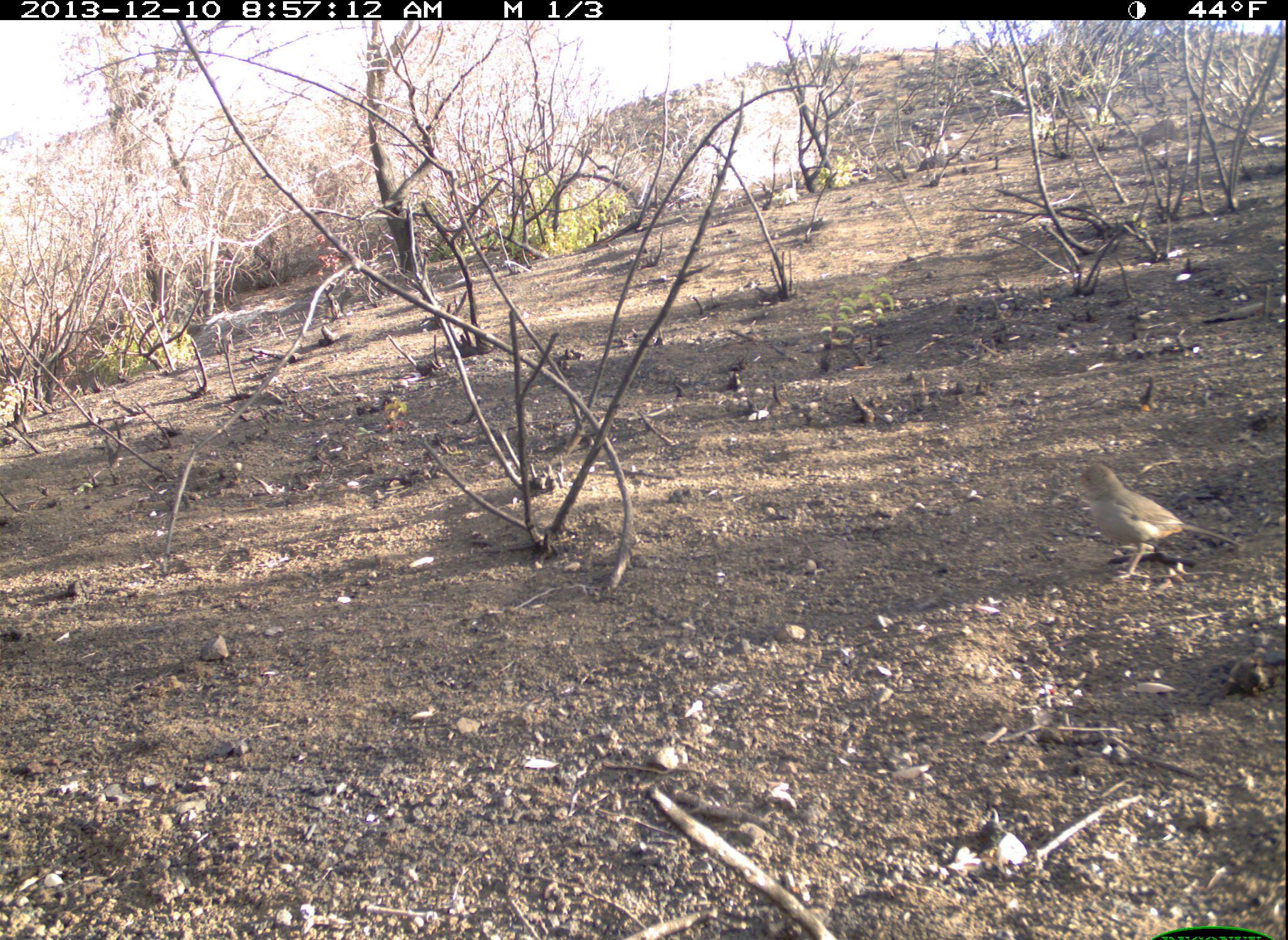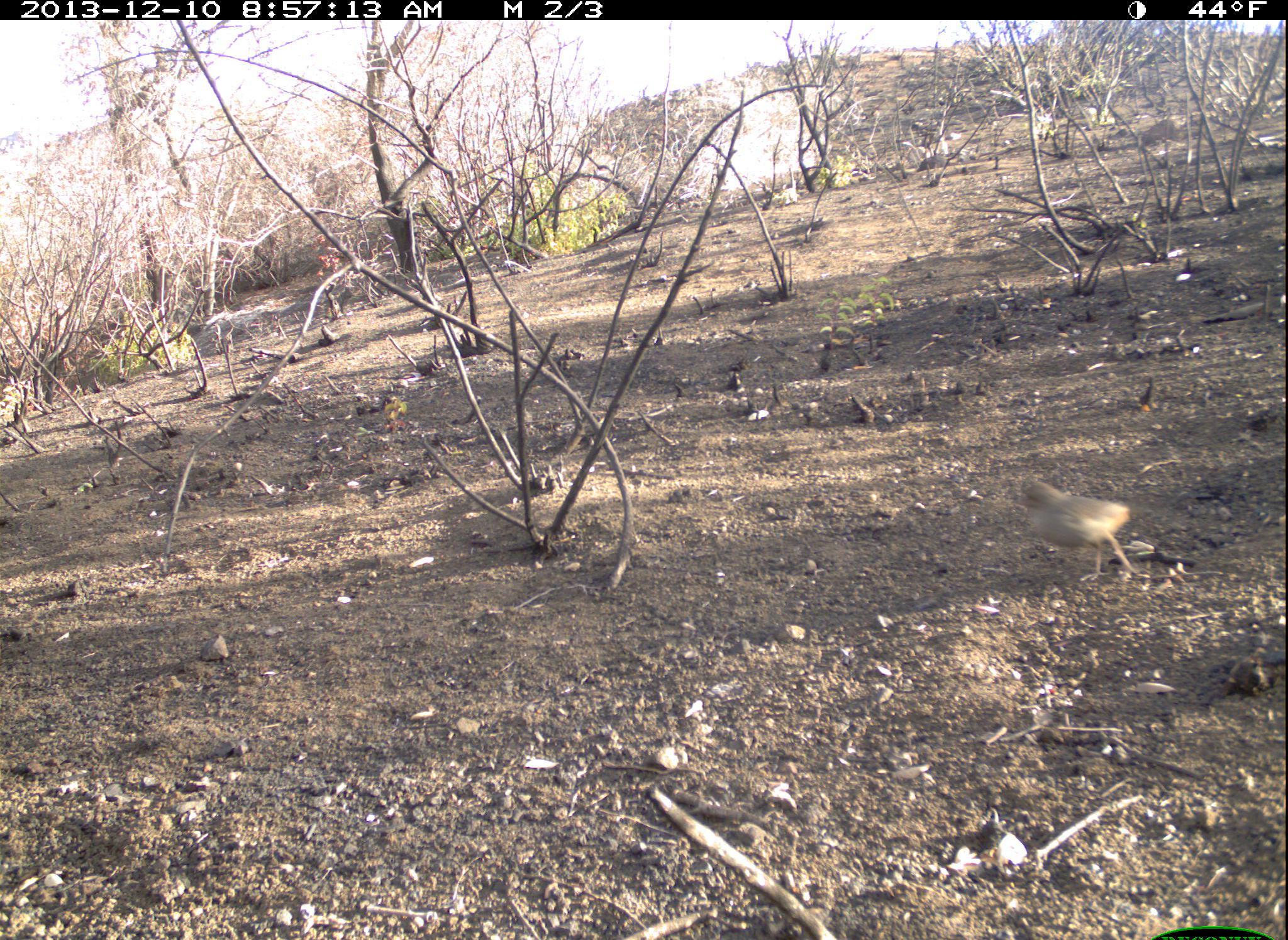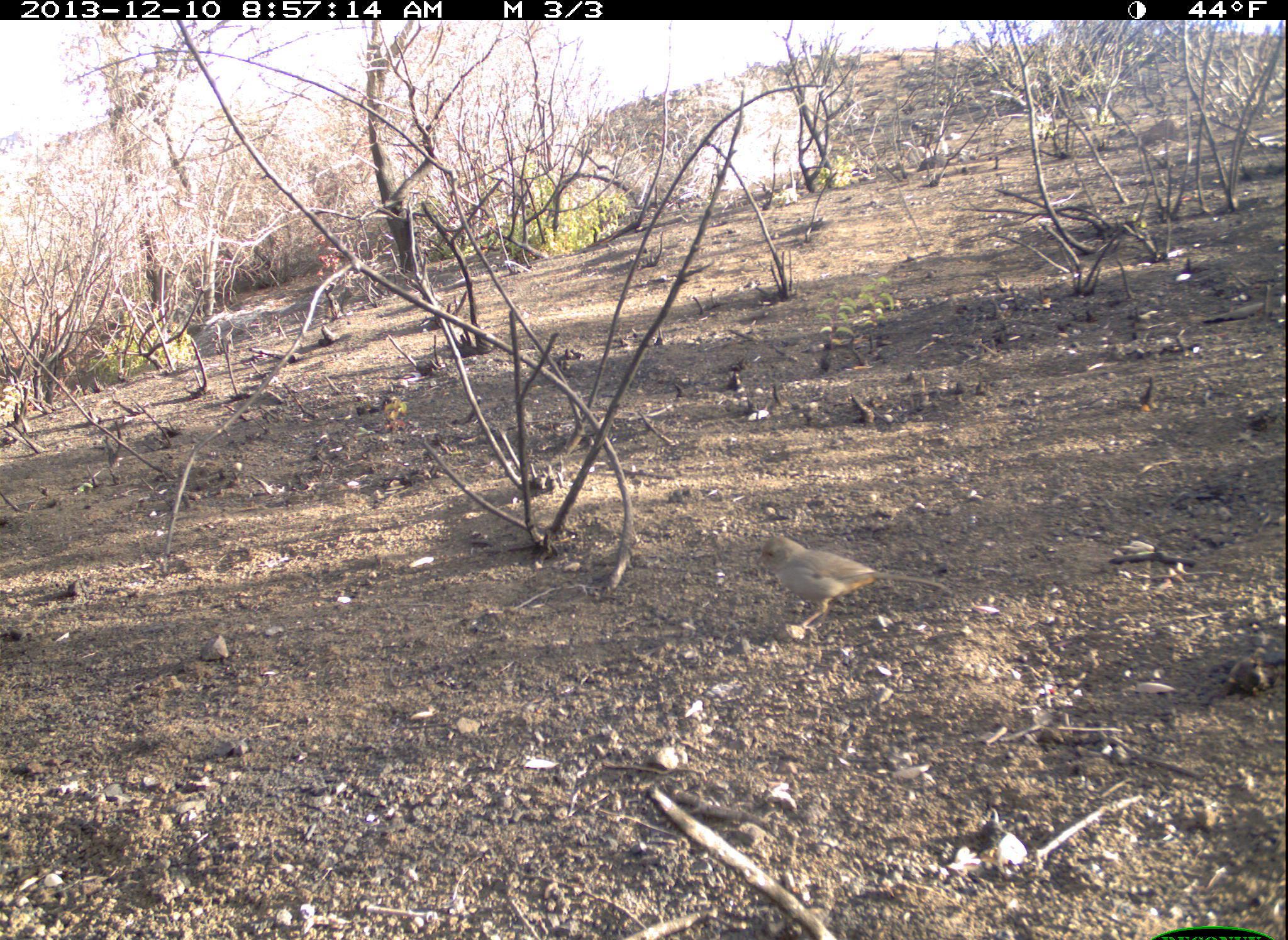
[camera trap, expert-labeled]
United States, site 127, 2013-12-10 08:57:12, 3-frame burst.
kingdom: Animalia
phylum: Chordata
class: Aves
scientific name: Aves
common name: bird